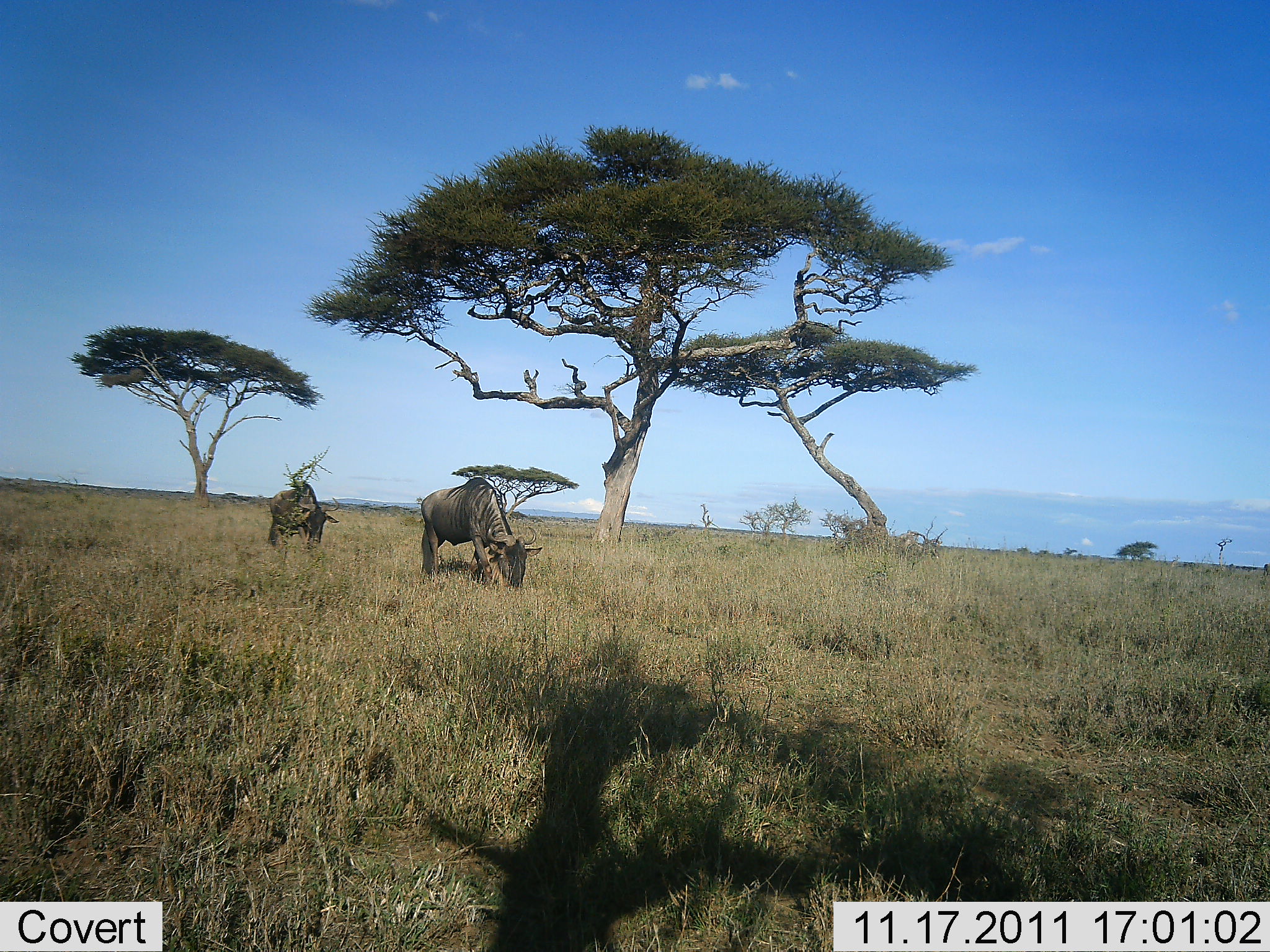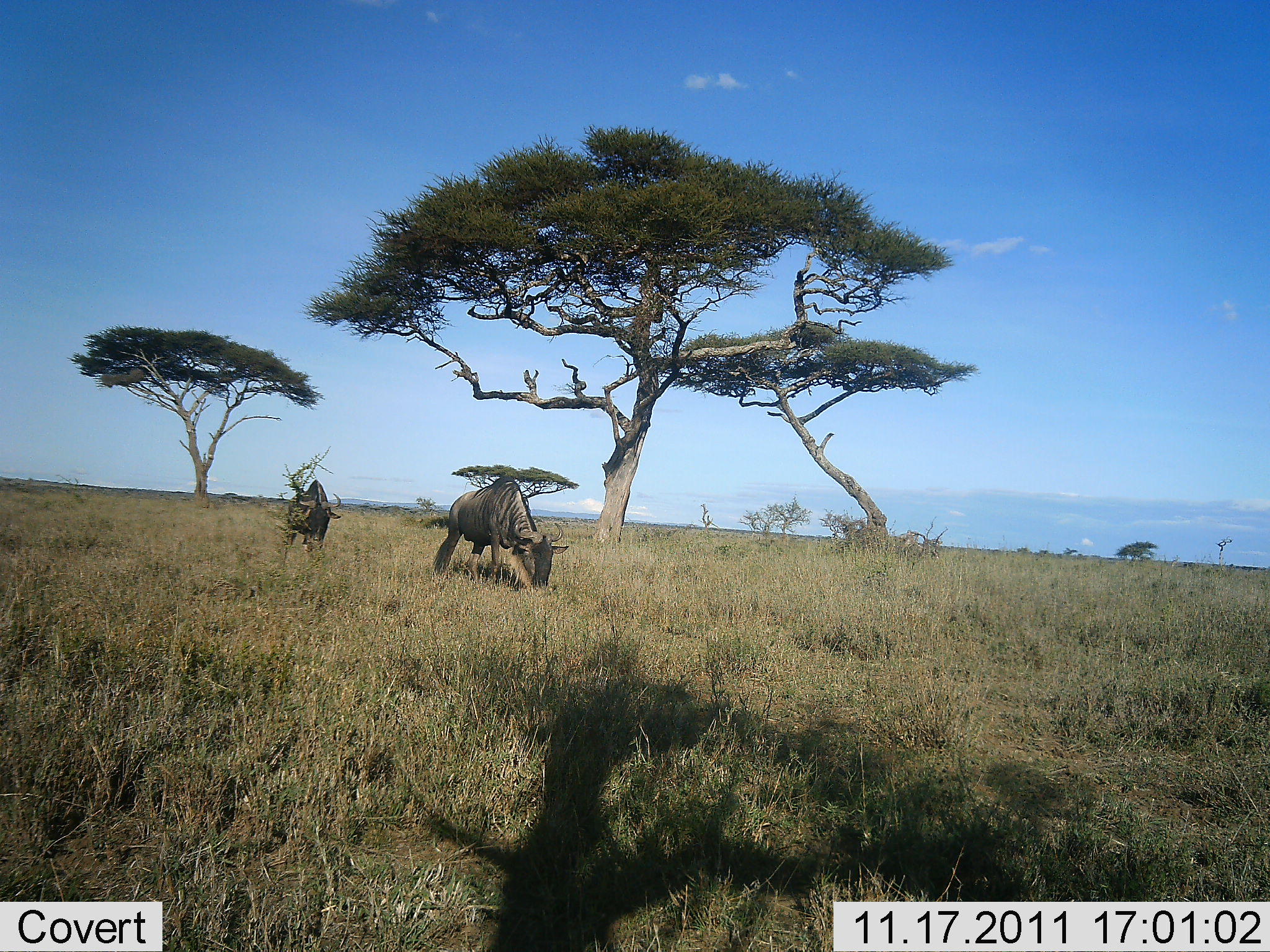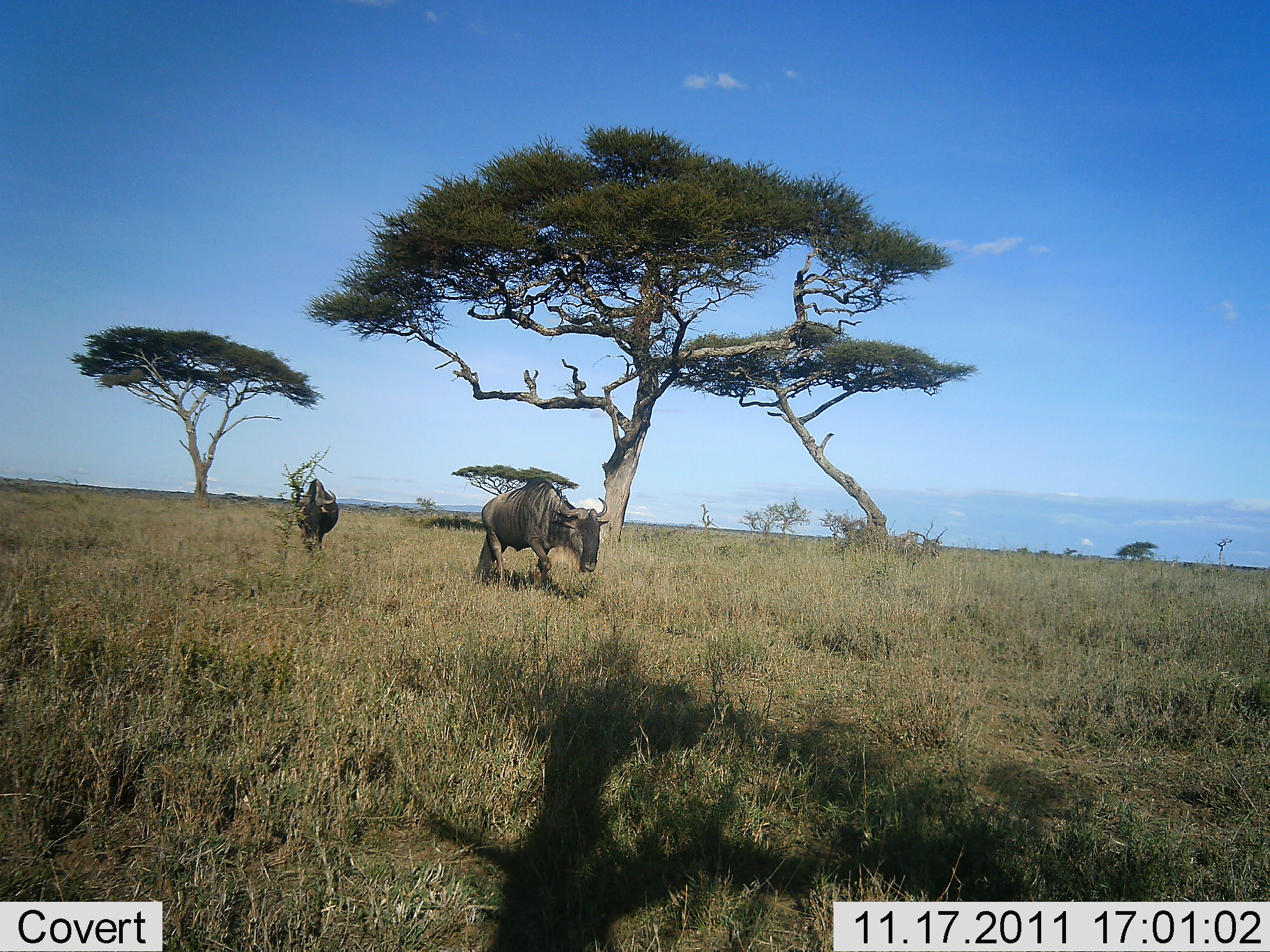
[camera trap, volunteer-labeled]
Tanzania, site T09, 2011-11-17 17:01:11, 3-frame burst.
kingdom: Animalia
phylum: Chordata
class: Mammalia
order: Artiodactyla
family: Bovidae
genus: Connochaetes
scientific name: Connochaetes taurinus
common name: blue wildebeest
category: wildebeest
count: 2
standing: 0%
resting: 0%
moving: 92%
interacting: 0%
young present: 0%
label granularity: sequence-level